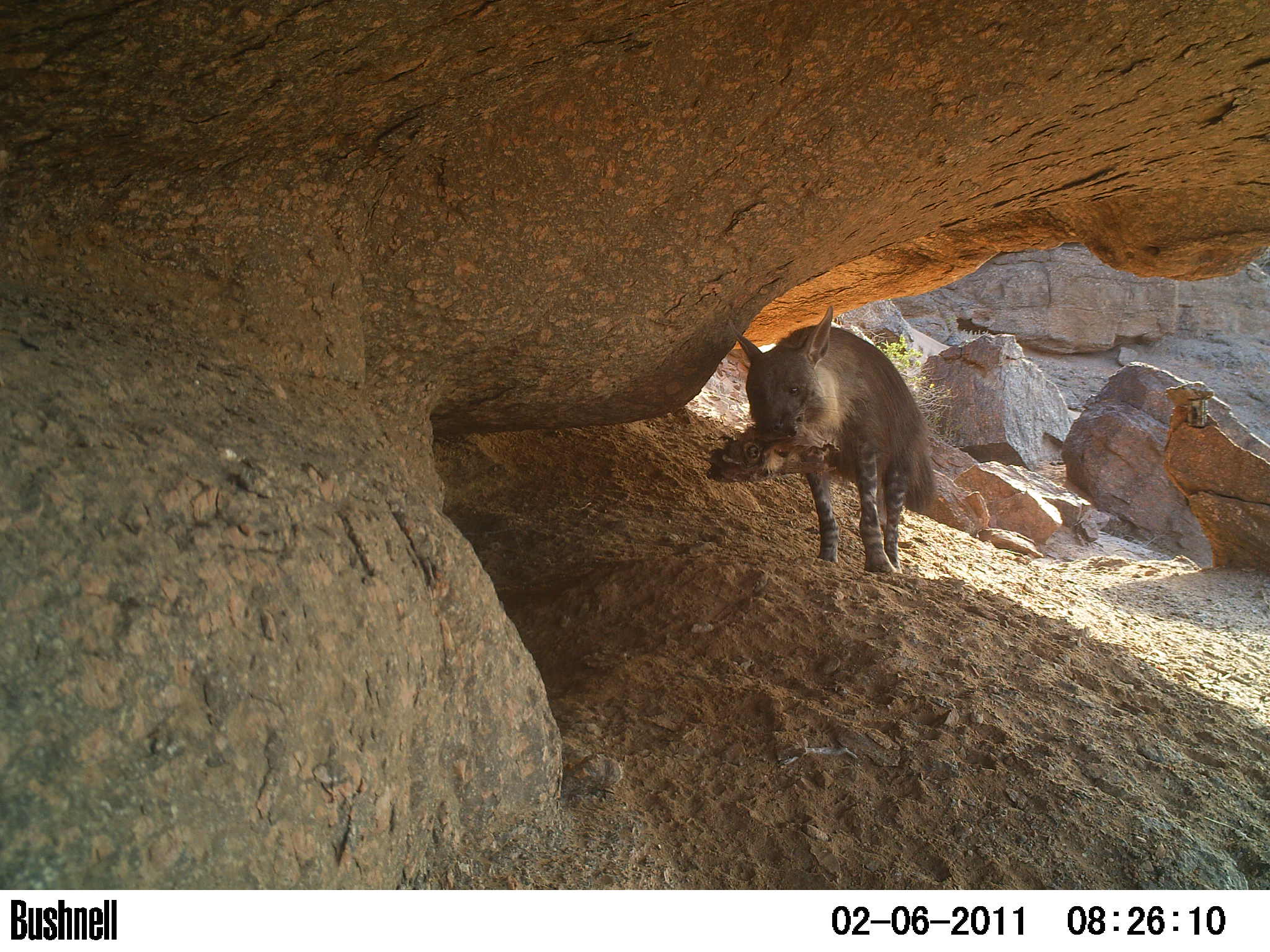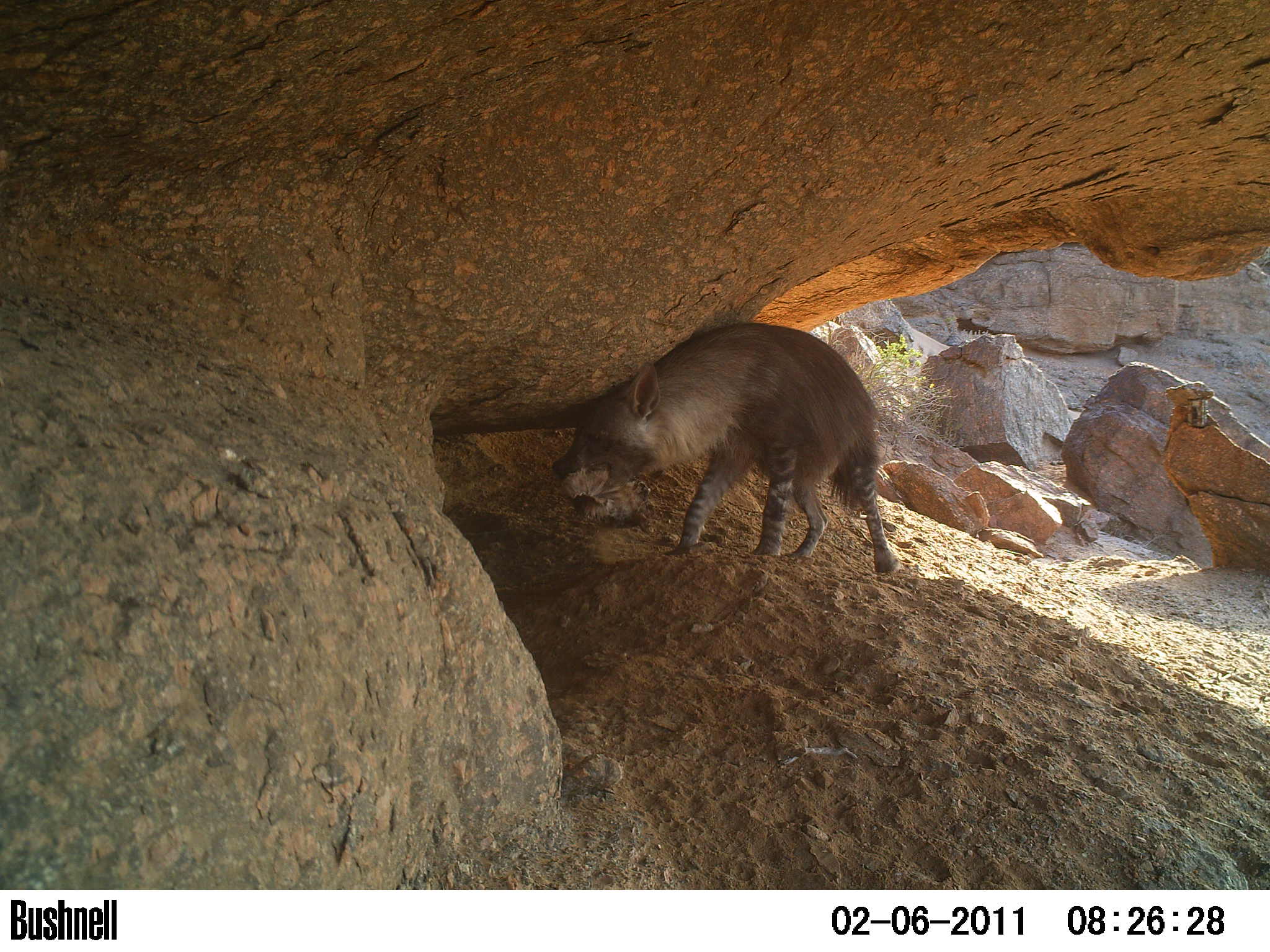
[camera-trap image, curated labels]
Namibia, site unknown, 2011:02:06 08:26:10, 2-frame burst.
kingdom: Animalia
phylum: Chordata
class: Mammalia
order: Carnivora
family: Hyaenidae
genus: Parahyaena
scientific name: Parahyaena brunnea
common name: brown hyena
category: hyaena brunnea